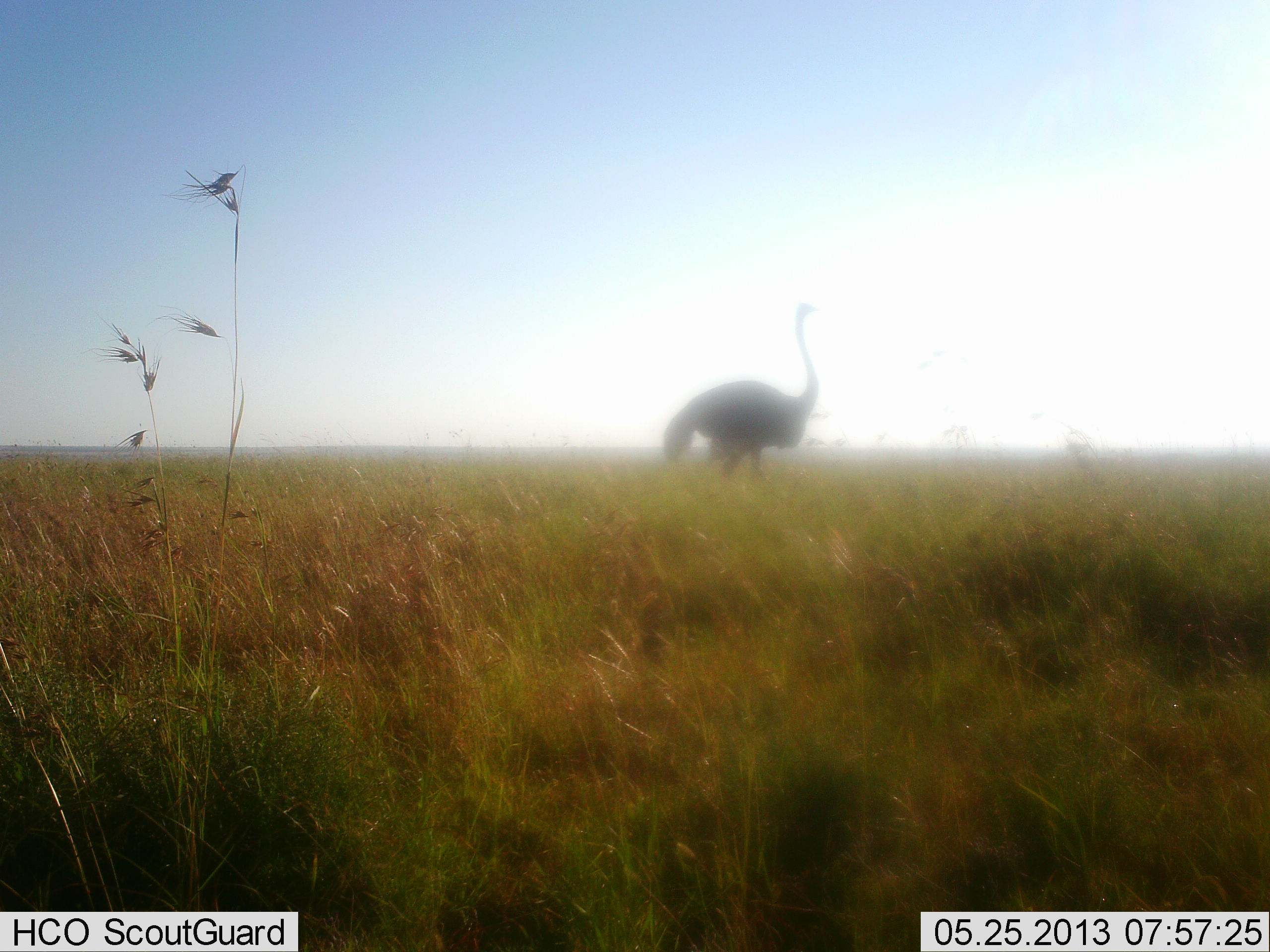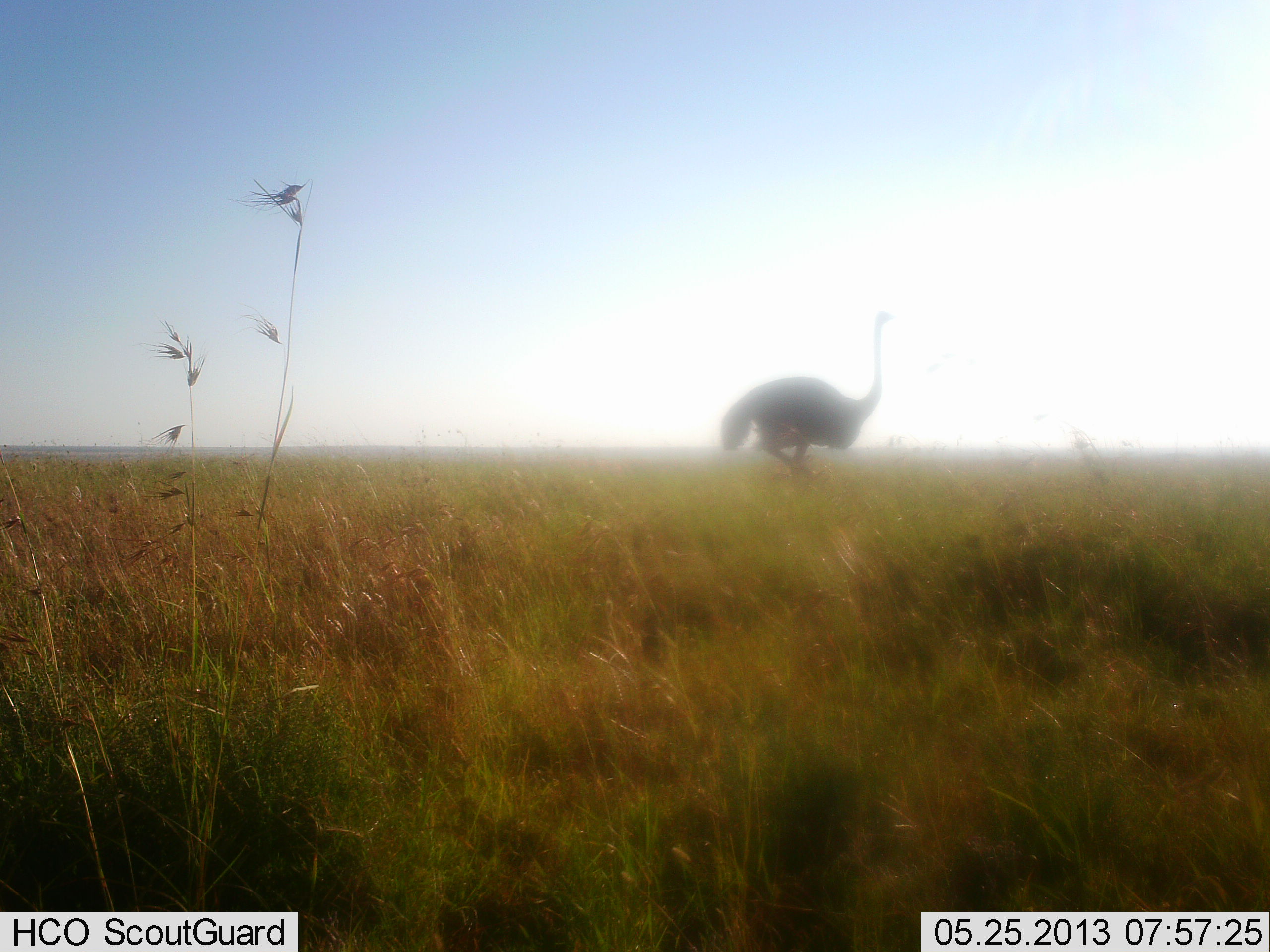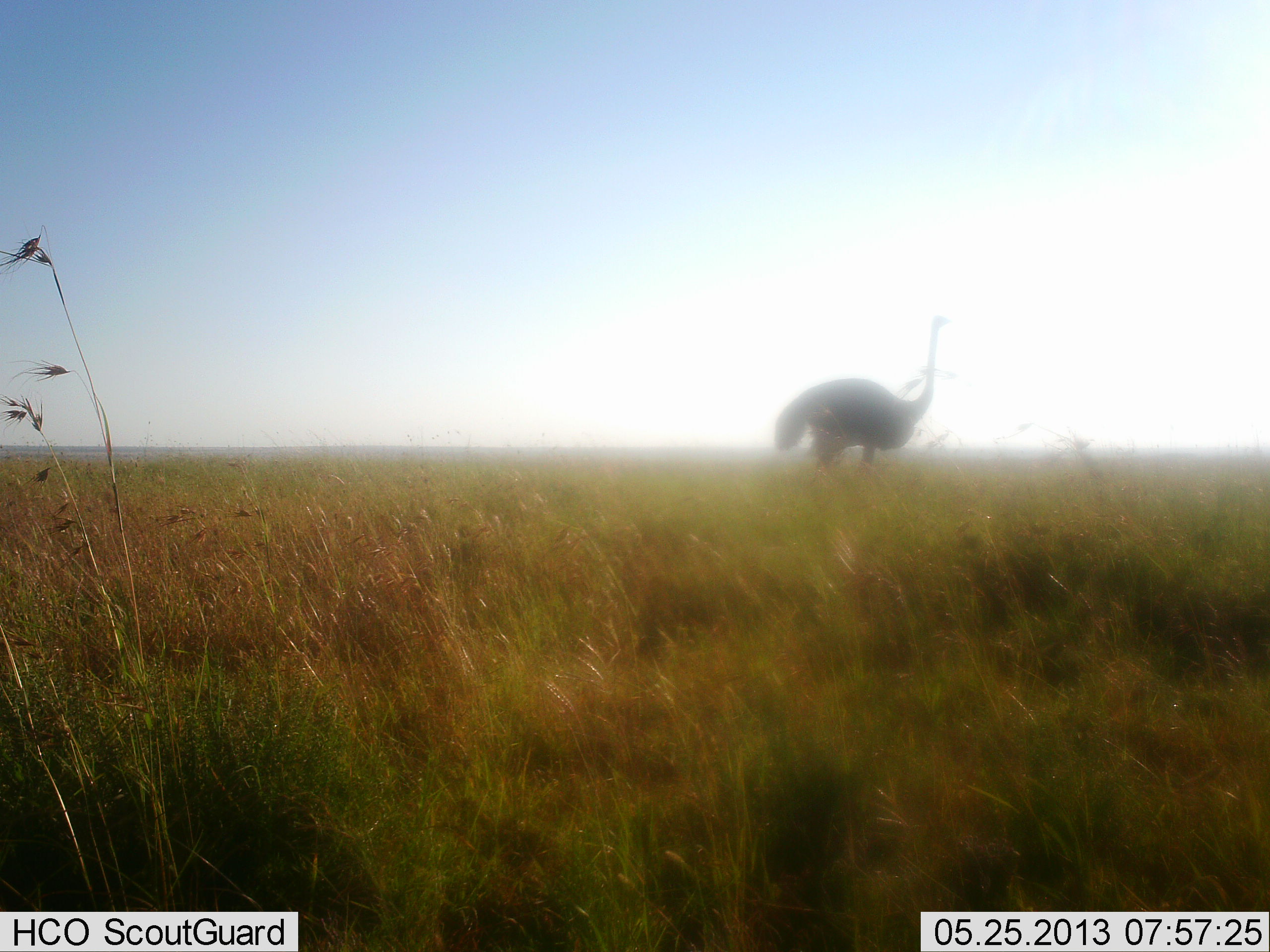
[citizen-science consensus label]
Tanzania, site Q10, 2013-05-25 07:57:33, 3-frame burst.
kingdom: Animalia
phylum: Chordata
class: Aves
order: Struthioniformes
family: Struthionidae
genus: Struthio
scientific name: Struthio camelus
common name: ostrich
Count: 1.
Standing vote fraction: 9%.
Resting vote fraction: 0%.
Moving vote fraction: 91%.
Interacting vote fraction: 0%.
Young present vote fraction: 0%.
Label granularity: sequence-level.